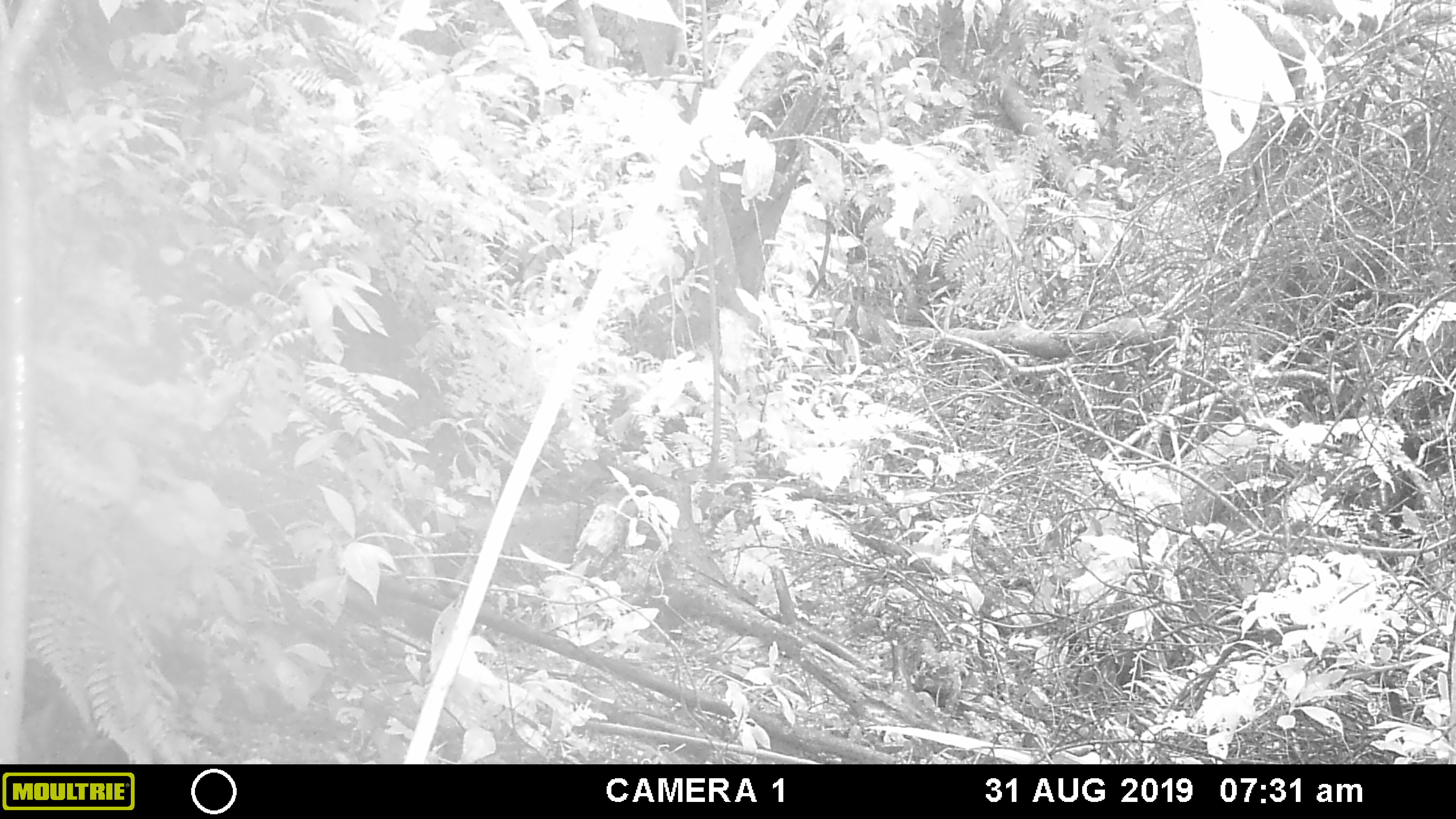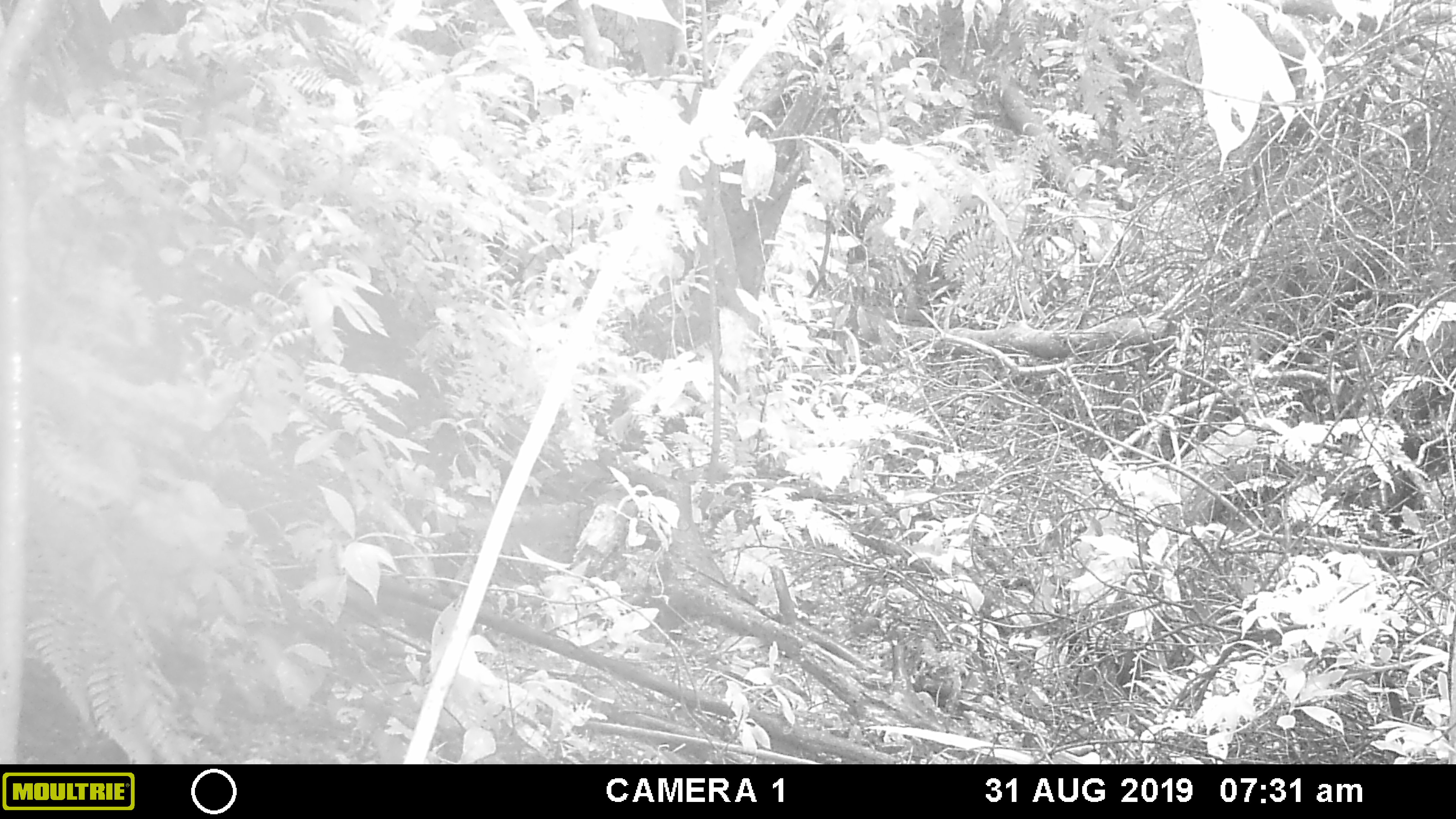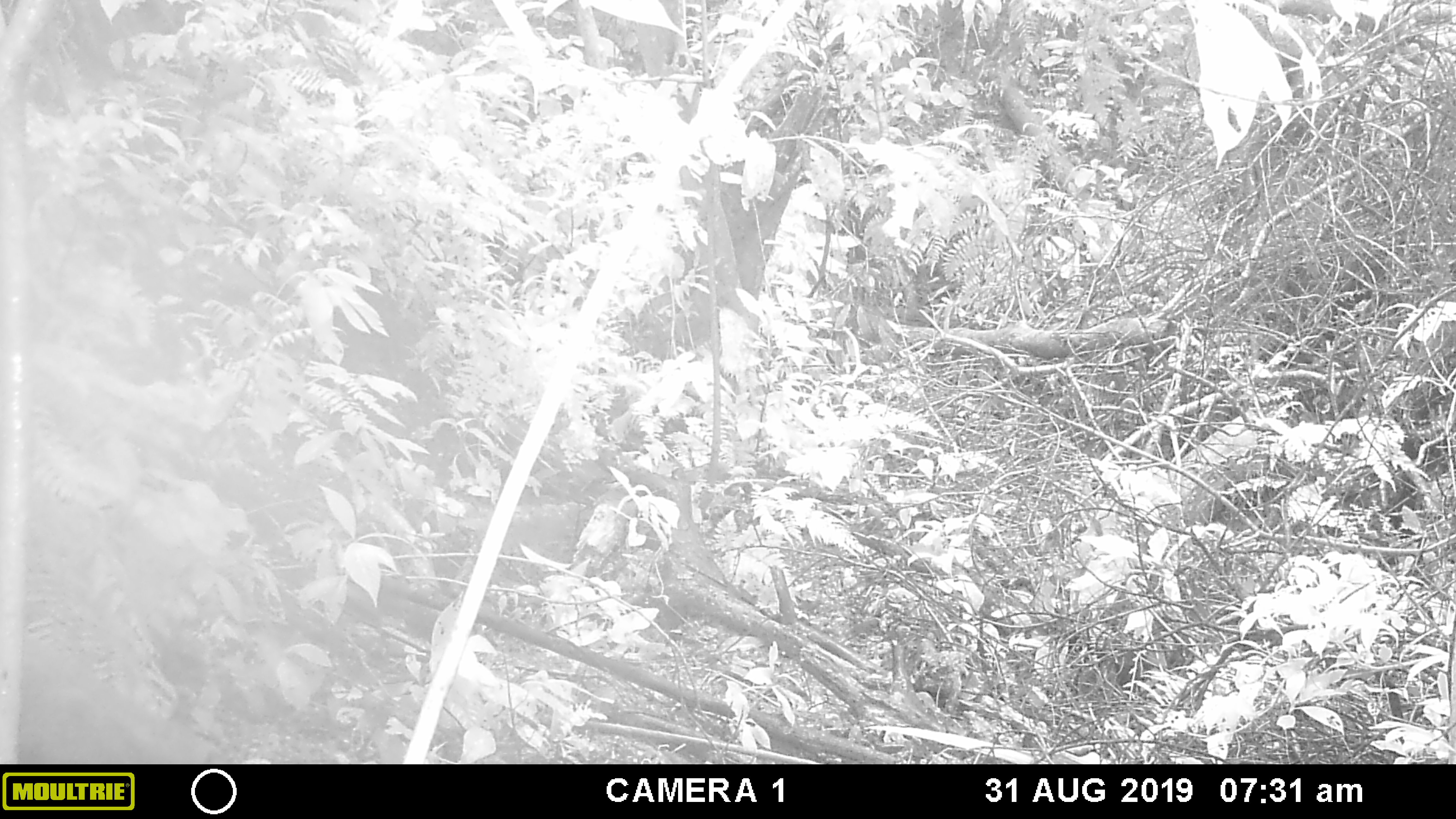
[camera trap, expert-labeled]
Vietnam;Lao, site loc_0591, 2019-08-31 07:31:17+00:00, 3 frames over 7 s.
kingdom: Animalia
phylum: Chordata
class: Mammalia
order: Artiodactyla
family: Suidae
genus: Sus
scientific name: Sus scrofa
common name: eurasian wild pig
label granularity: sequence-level